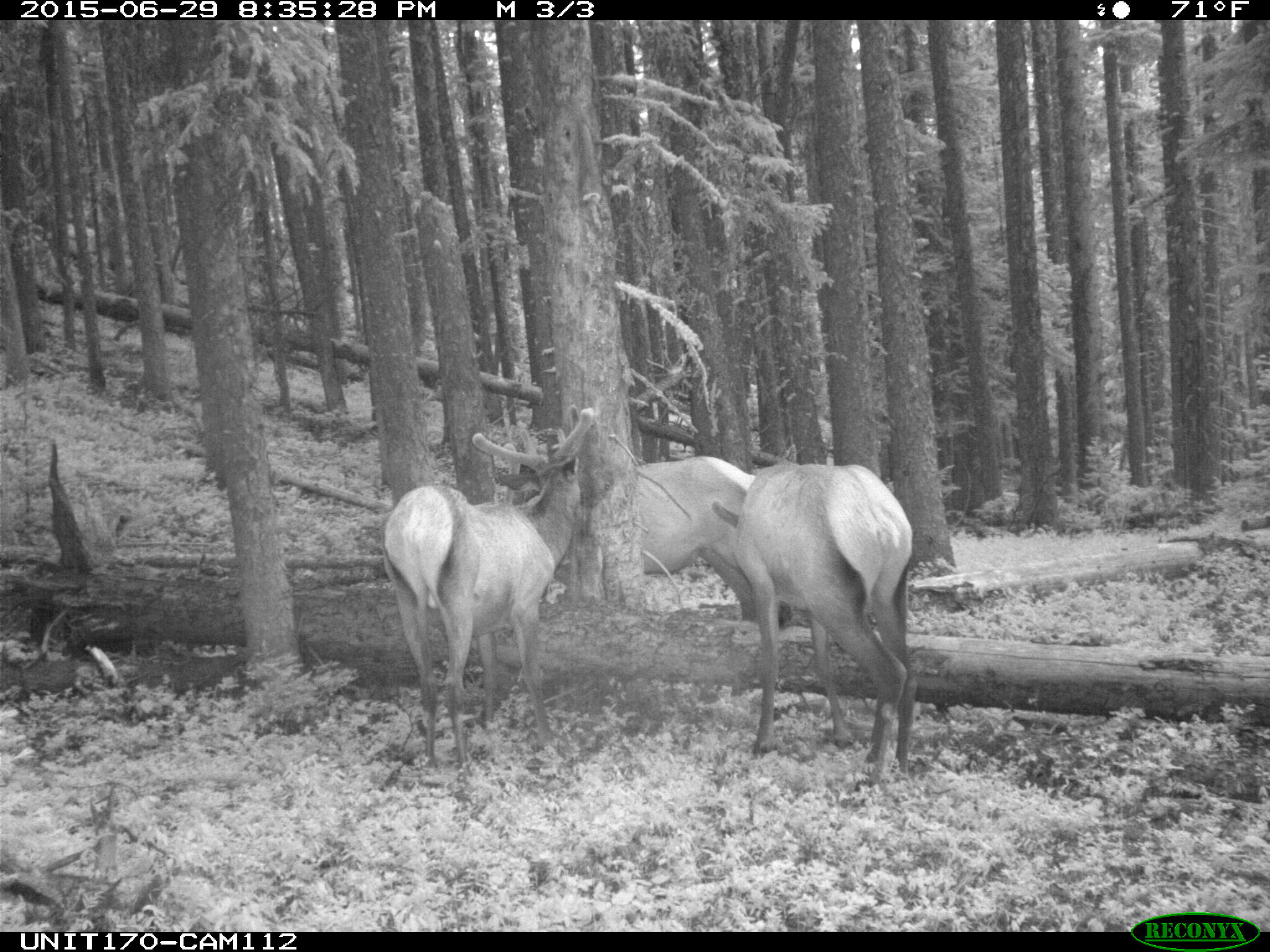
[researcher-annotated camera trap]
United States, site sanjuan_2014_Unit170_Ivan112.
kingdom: Animalia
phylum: Chordata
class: Mammalia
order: Artiodactyla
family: Cervidae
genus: Cervus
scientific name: Cervus elaphus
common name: red deer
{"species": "Cervus elaphus (red deer)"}